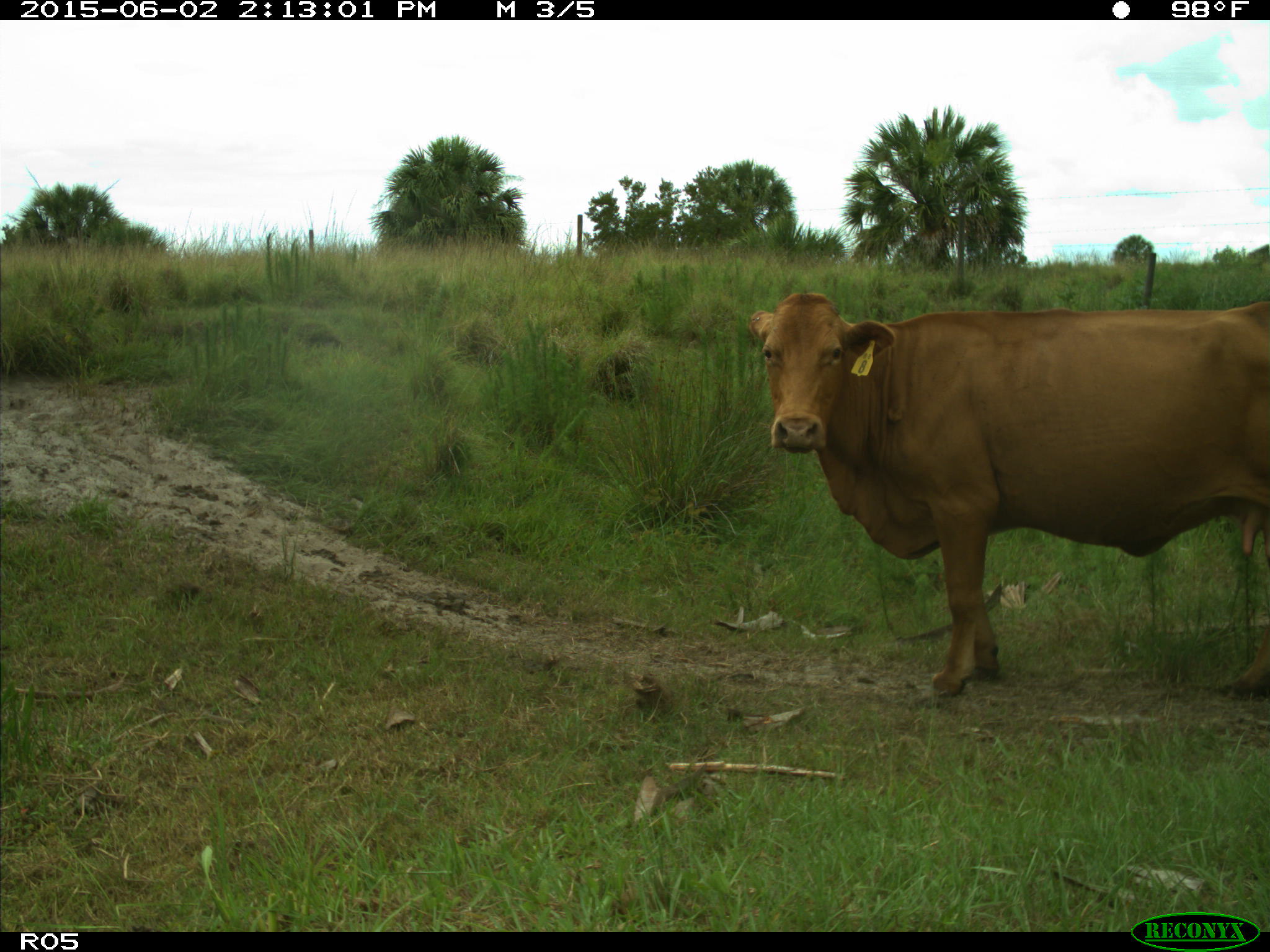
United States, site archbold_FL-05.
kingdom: Animalia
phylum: Chordata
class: Mammalia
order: Artiodactyla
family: Bovidae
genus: Bos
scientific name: Bos taurus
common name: domestic cow